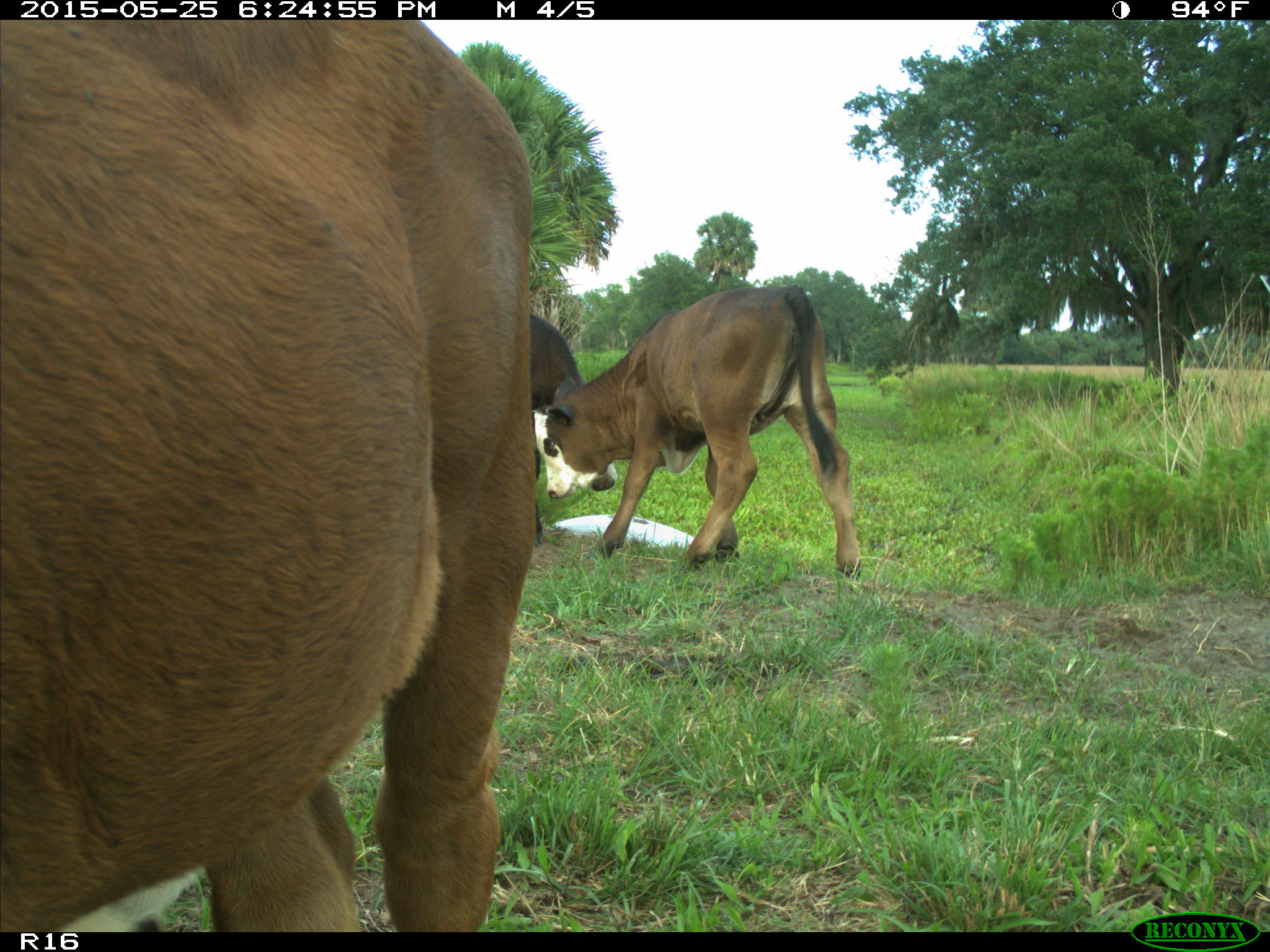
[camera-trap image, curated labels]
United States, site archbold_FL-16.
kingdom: Animalia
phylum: Chordata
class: Mammalia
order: Artiodactyla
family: Bovidae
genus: Bos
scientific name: Bos taurus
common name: domestic cow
Bos taurus (domestic cow).